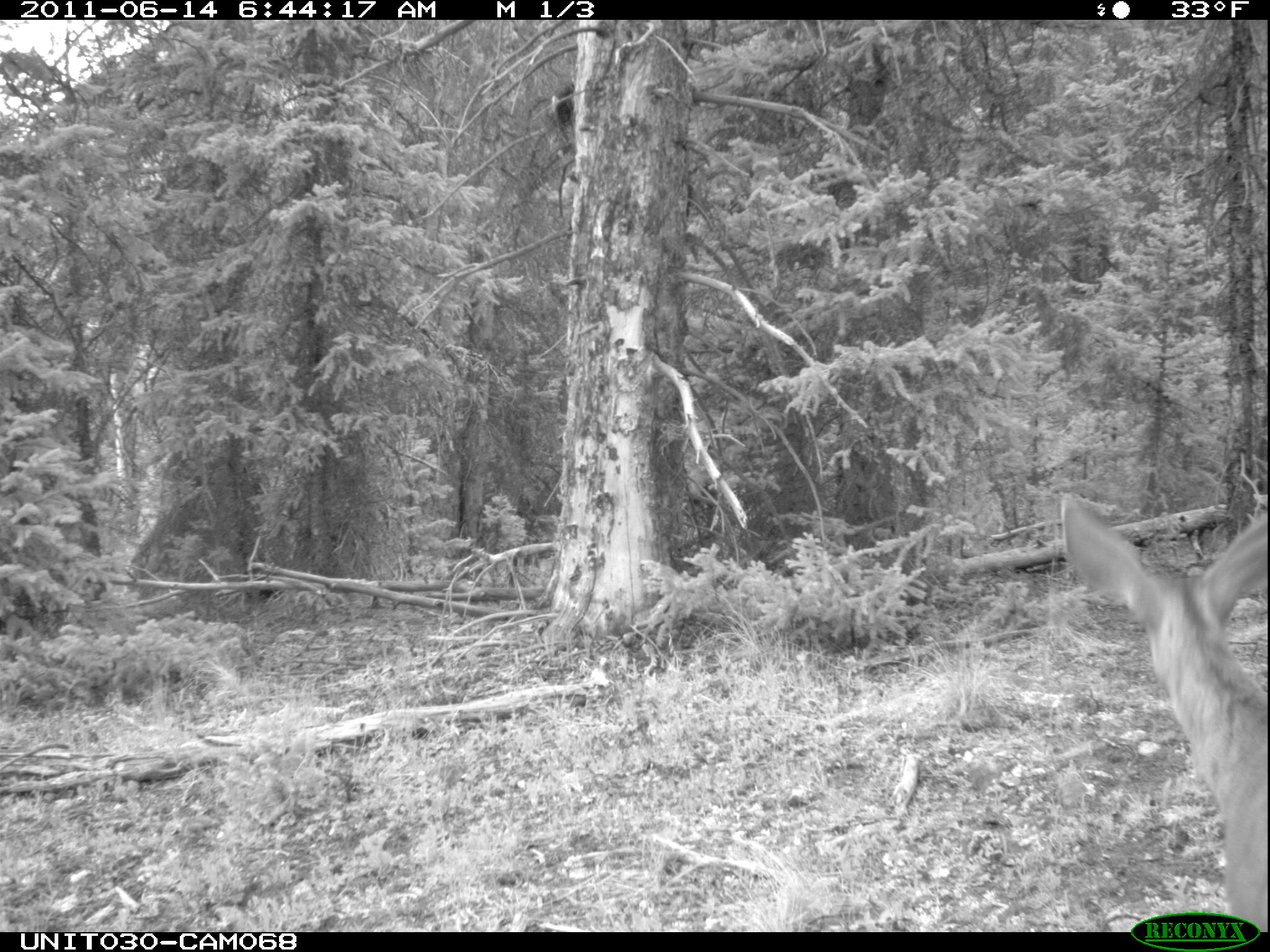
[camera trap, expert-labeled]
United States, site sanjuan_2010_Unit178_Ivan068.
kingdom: Animalia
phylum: Chordata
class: Mammalia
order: Artiodactyla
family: Cervidae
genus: Odocoileus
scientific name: Odocoileus hemionus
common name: mule deer